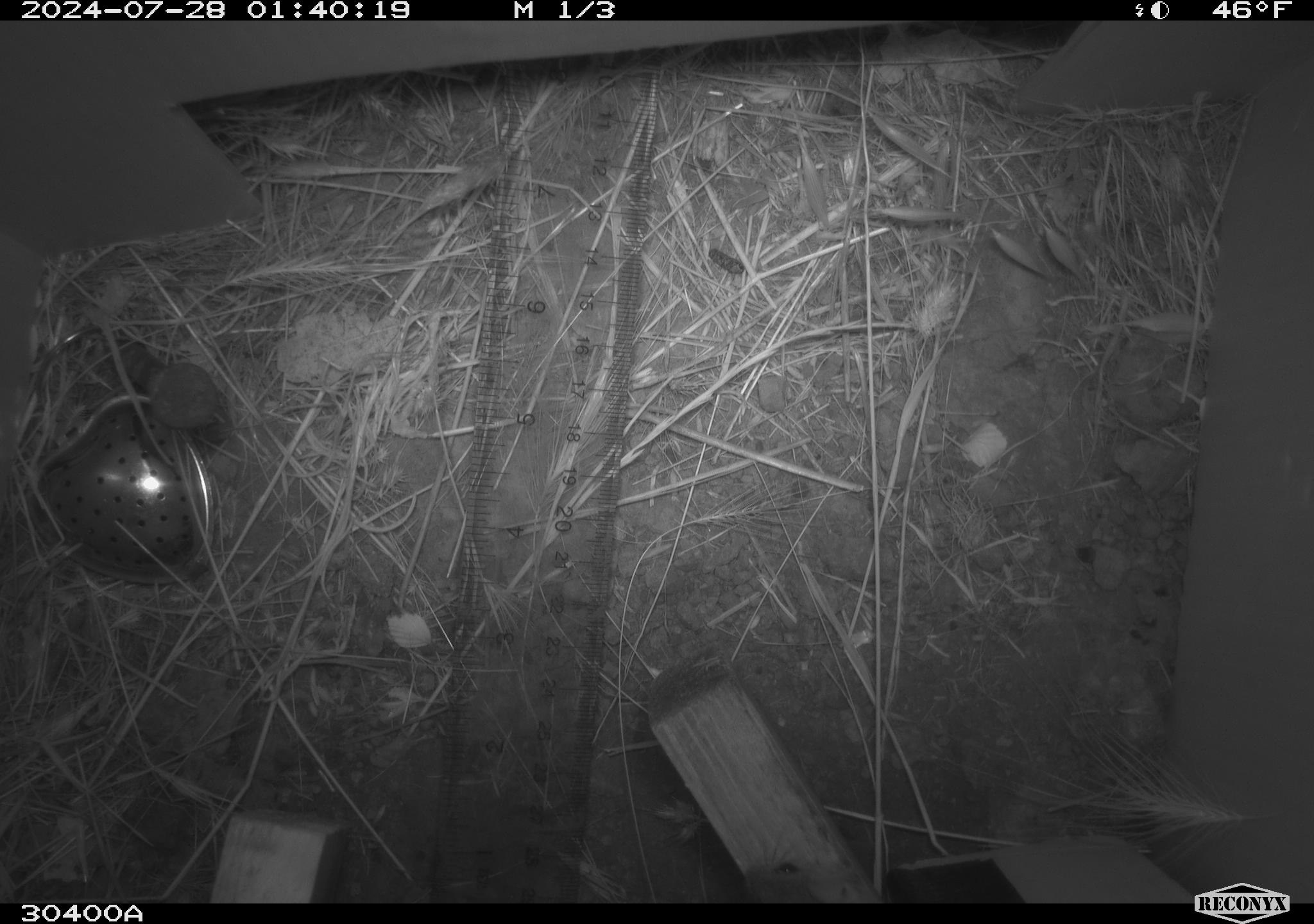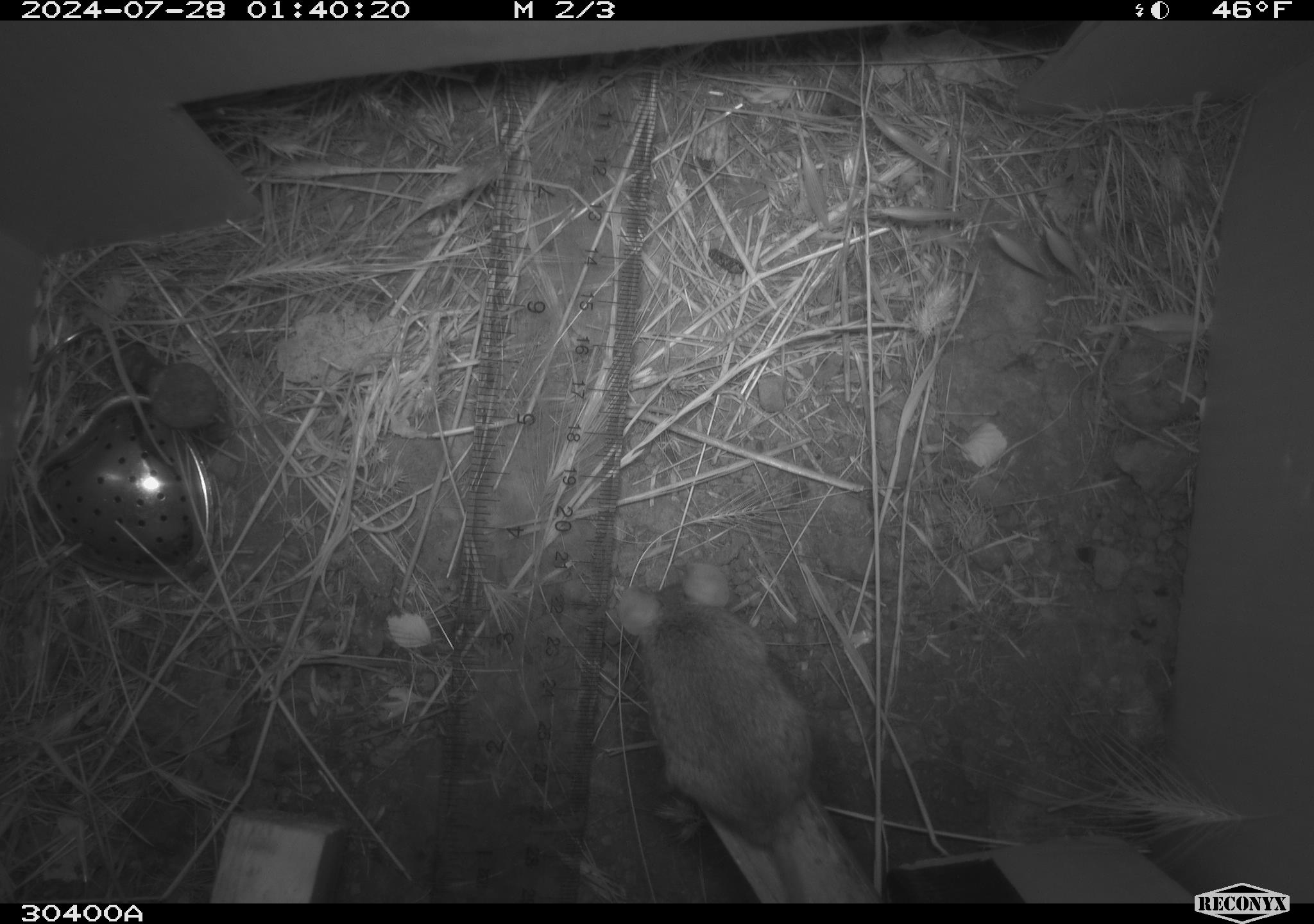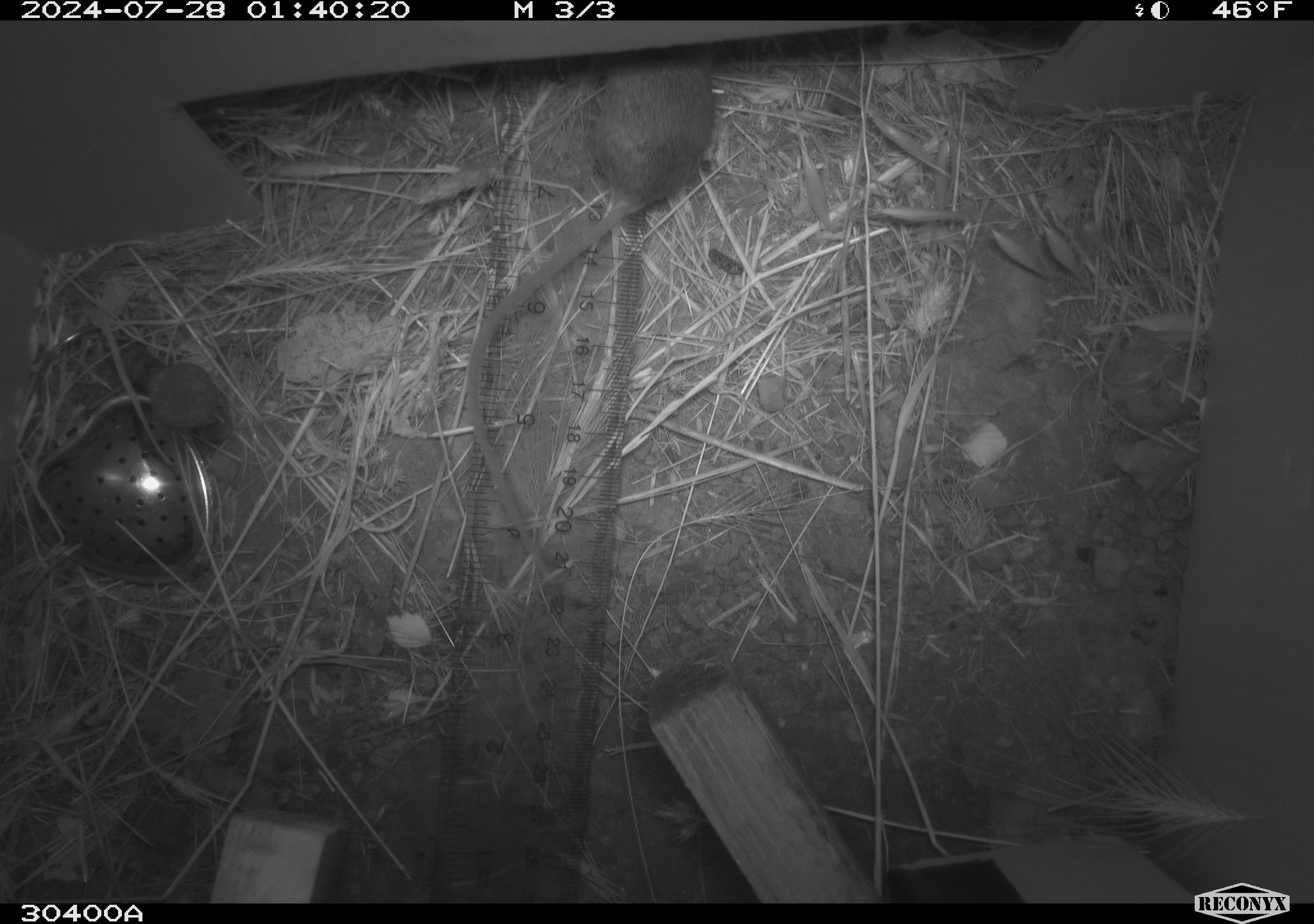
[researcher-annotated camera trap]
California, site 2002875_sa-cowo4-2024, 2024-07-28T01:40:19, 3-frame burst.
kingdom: Animalia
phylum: Chordata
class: Mammalia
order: Rodentia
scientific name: Rodentia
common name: mouse species